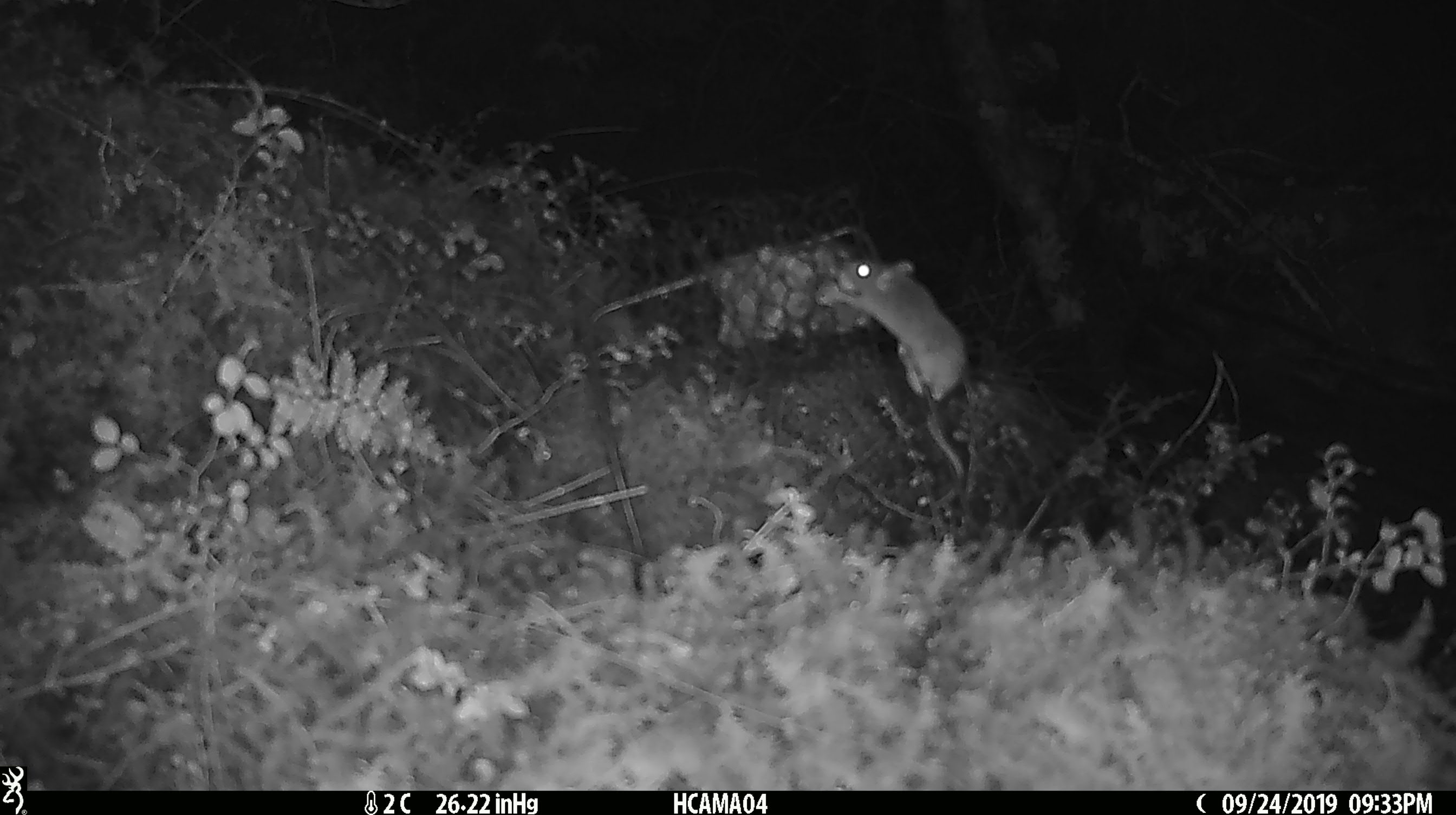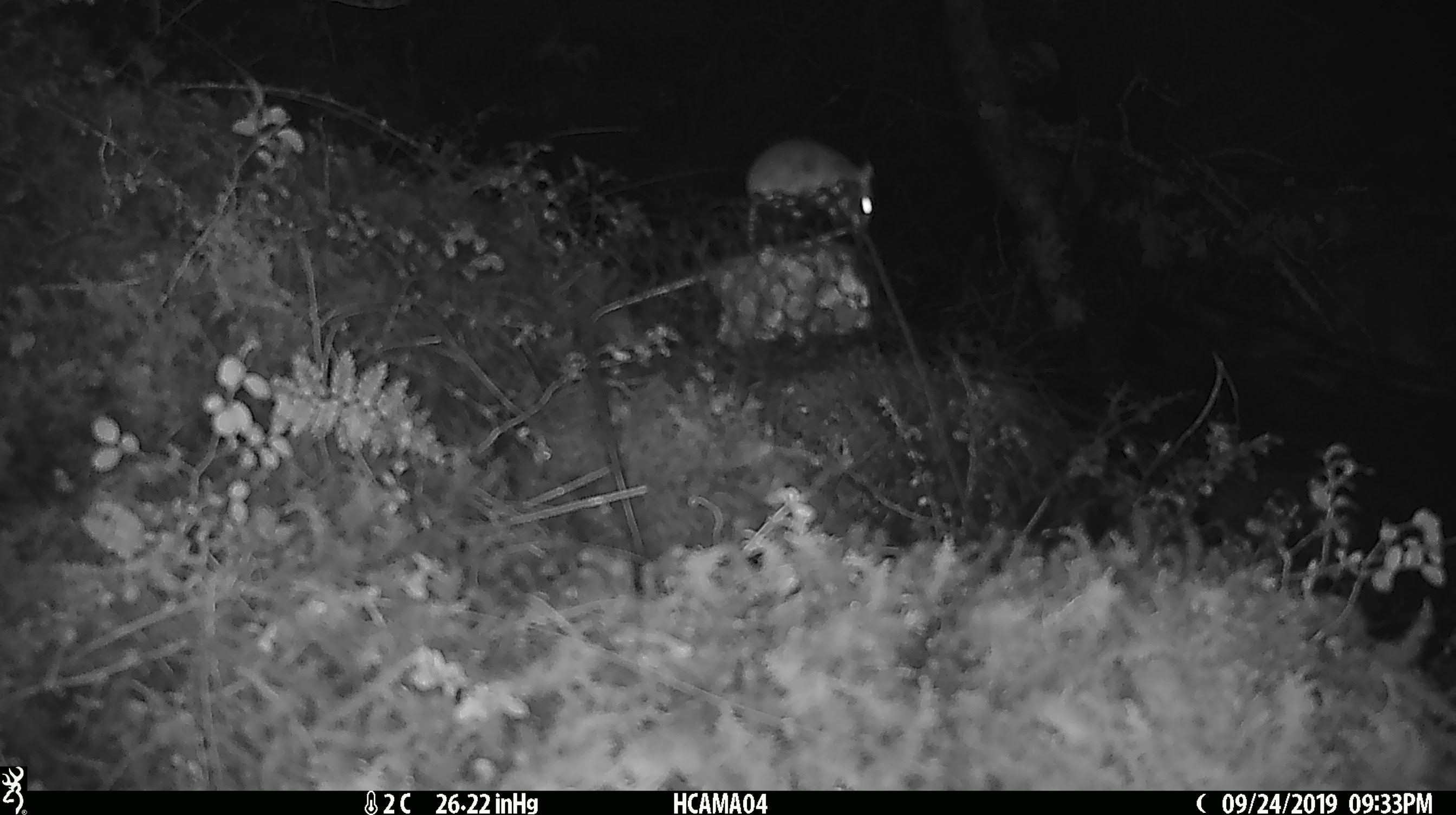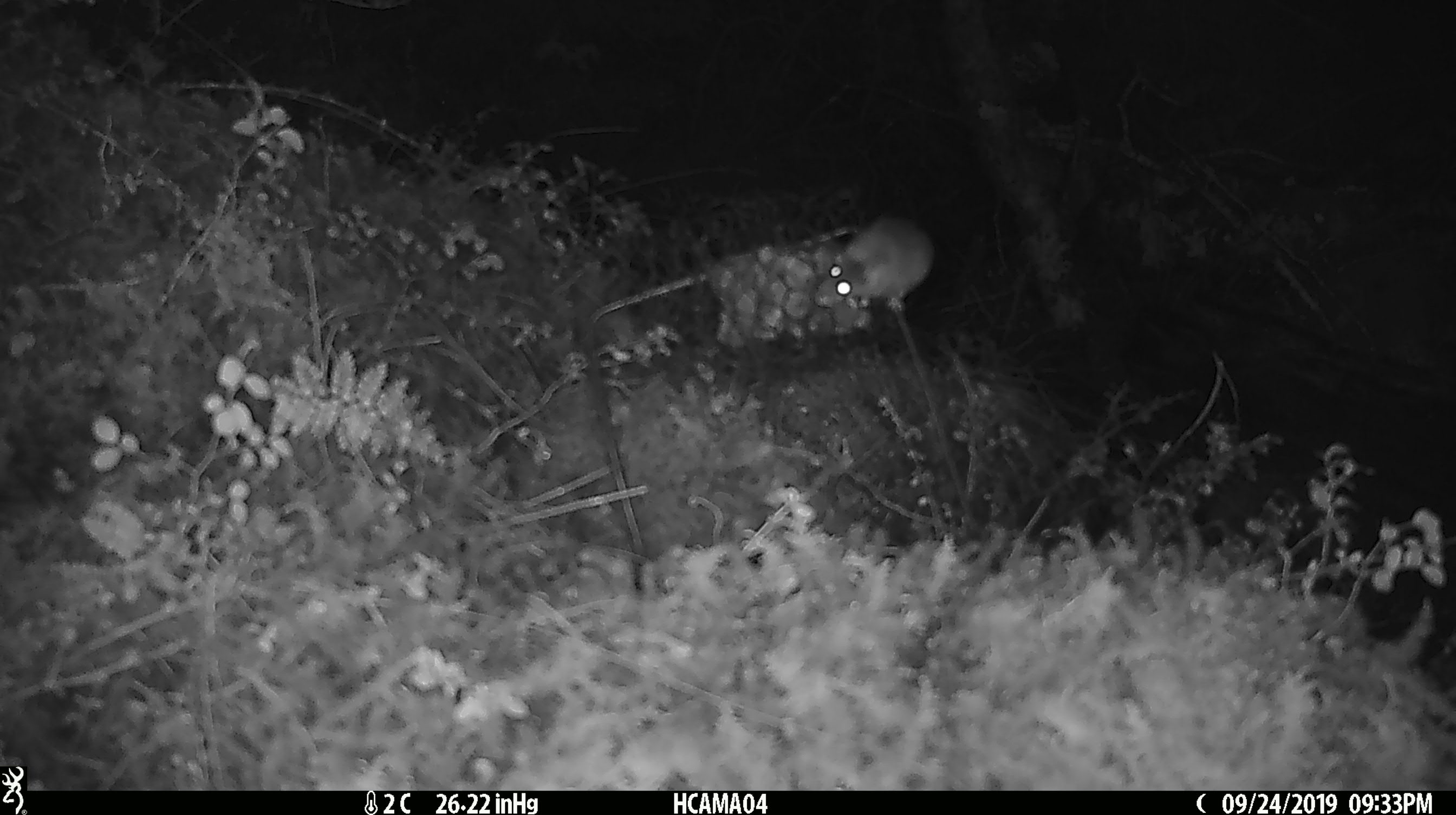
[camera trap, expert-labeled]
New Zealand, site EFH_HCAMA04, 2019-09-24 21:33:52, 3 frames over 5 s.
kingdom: Animalia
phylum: Chordata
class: Mammalia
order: Rodentia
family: Muridae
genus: Mus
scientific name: Mus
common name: mouse